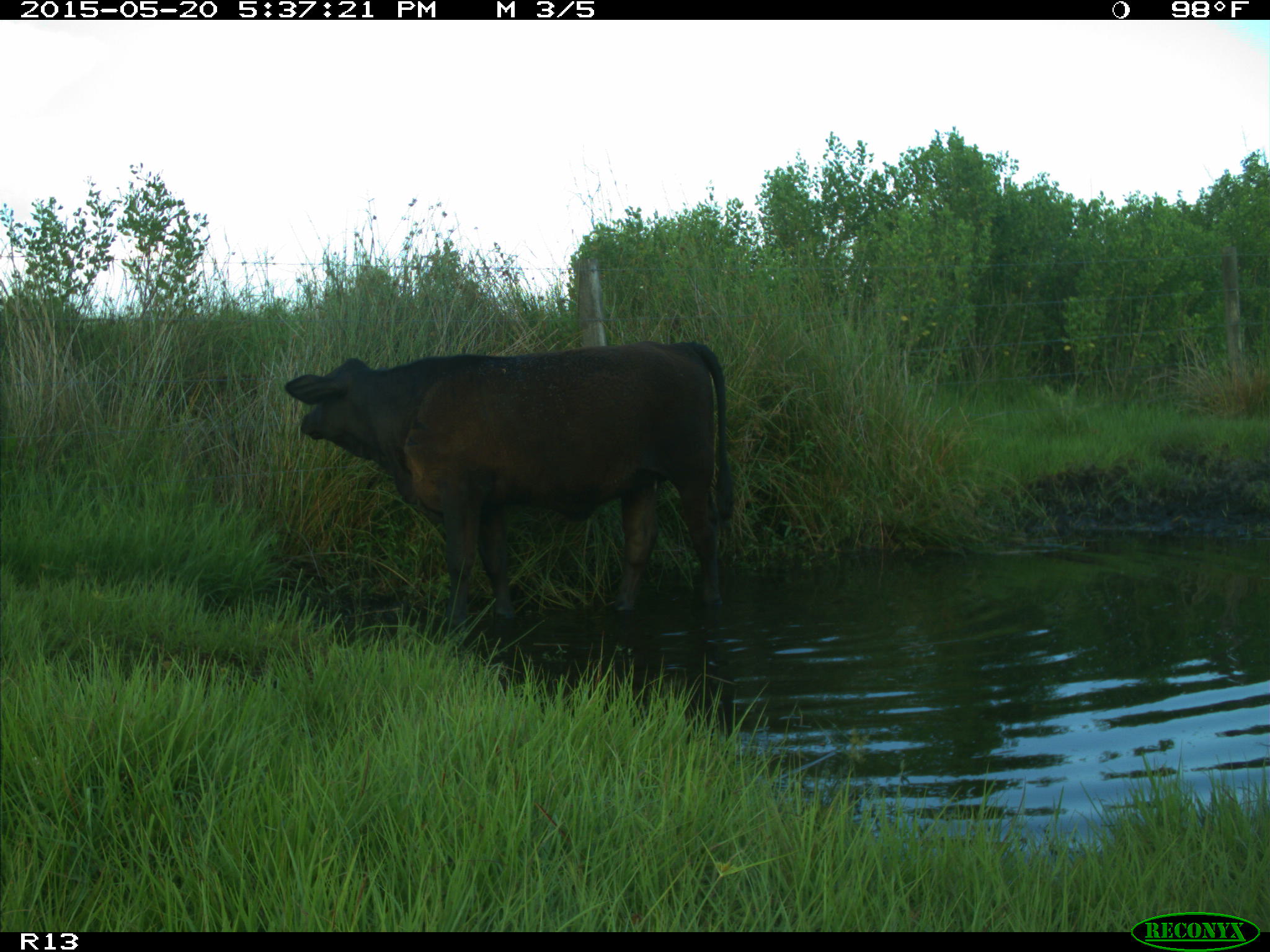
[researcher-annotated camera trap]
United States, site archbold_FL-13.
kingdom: Animalia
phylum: Chordata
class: Mammalia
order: Artiodactyla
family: Bovidae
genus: Bos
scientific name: Bos taurus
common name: domestic cow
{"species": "Bos taurus (domestic cow)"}